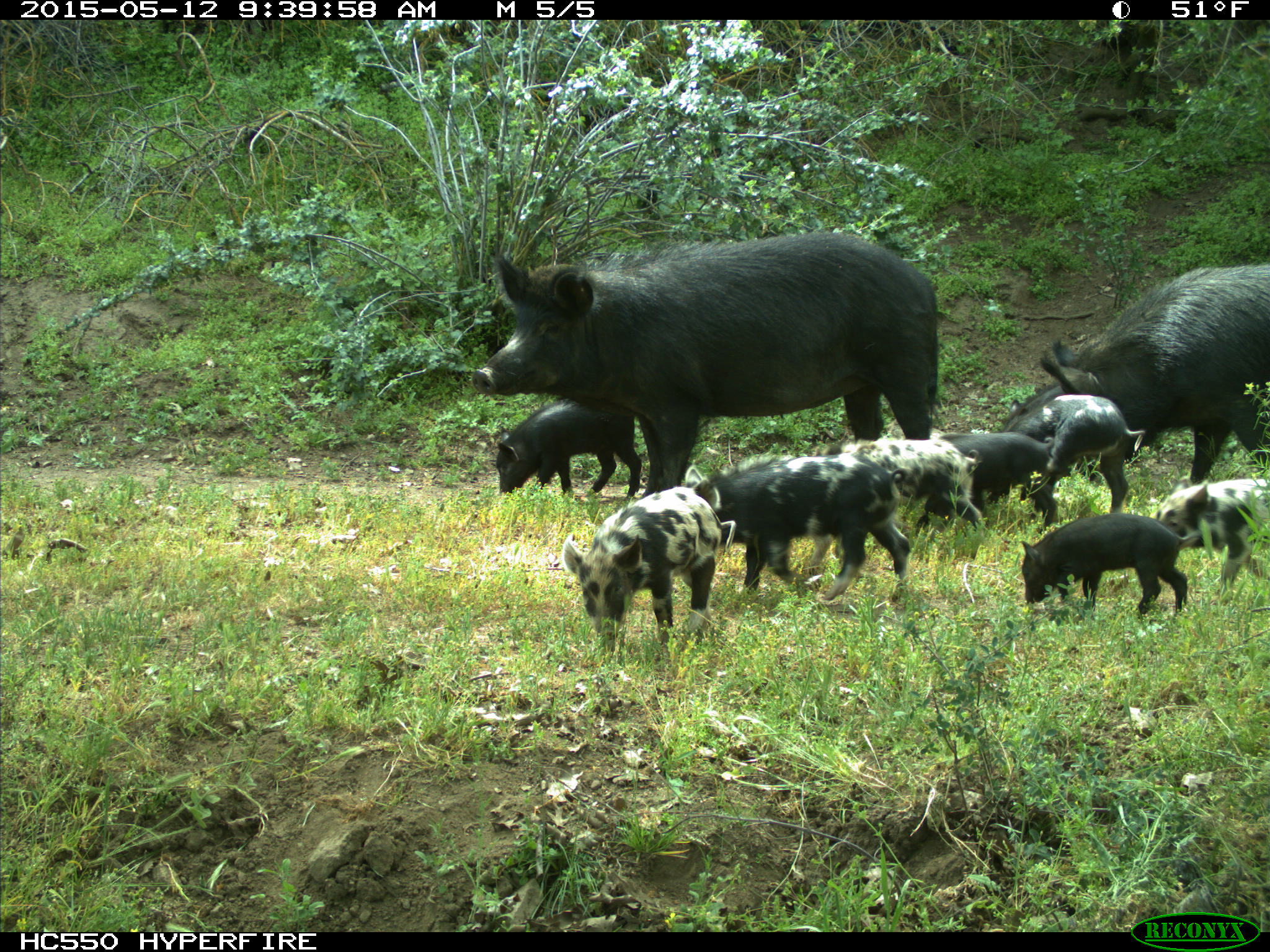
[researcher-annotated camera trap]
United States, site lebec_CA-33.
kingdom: Animalia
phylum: Chordata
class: Mammalia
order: Artiodactyla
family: Suidae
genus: Sus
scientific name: Sus scrofa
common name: wild boar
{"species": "Sus scrofa (wild boar)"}